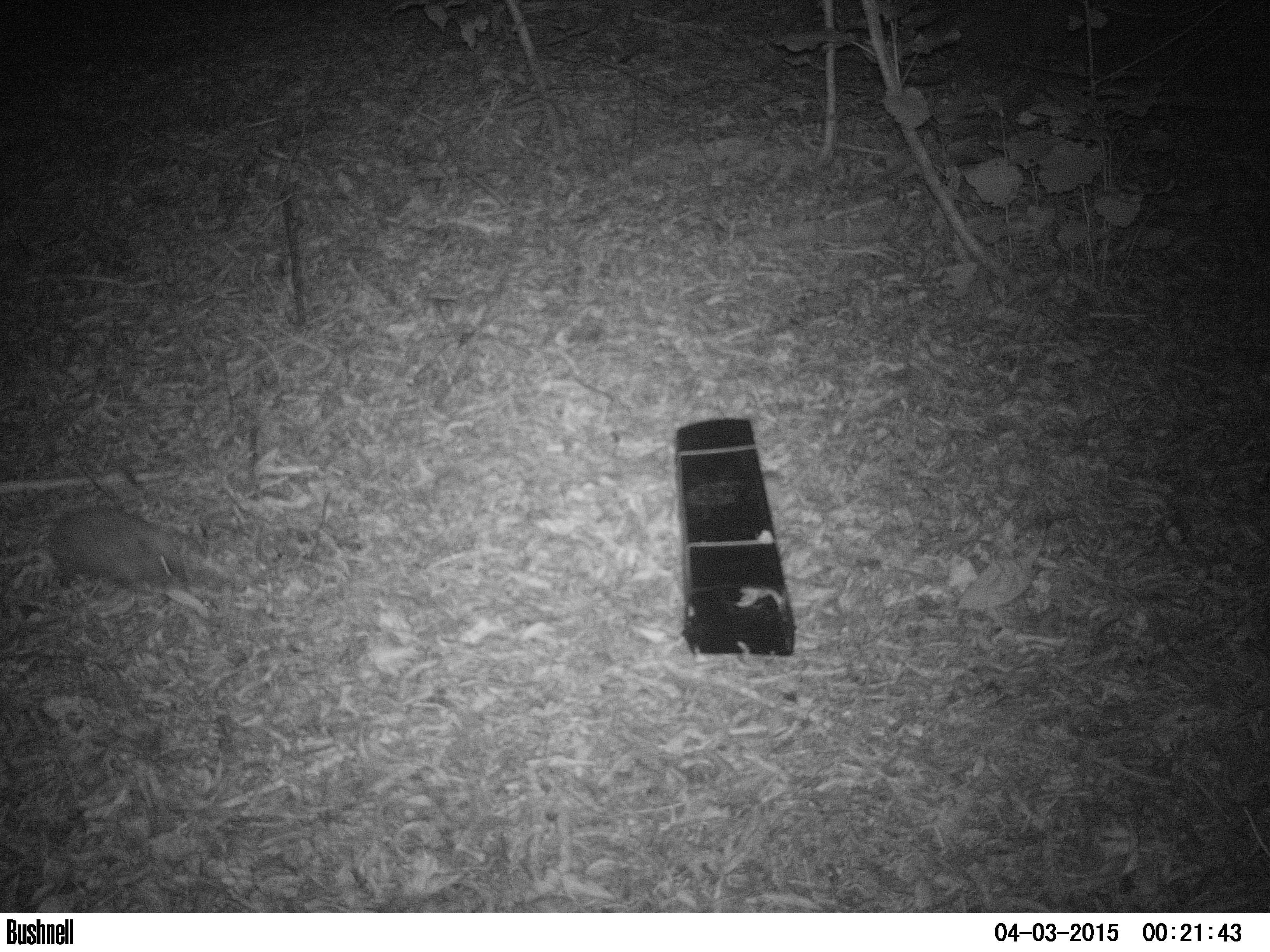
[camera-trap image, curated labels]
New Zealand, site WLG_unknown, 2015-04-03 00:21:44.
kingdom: Animalia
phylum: Chordata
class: Mammalia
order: Eulipotyphla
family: Erinaceidae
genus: Erinaceus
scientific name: Erinaceus europaeus europaeus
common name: european hedgehog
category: hedgehog